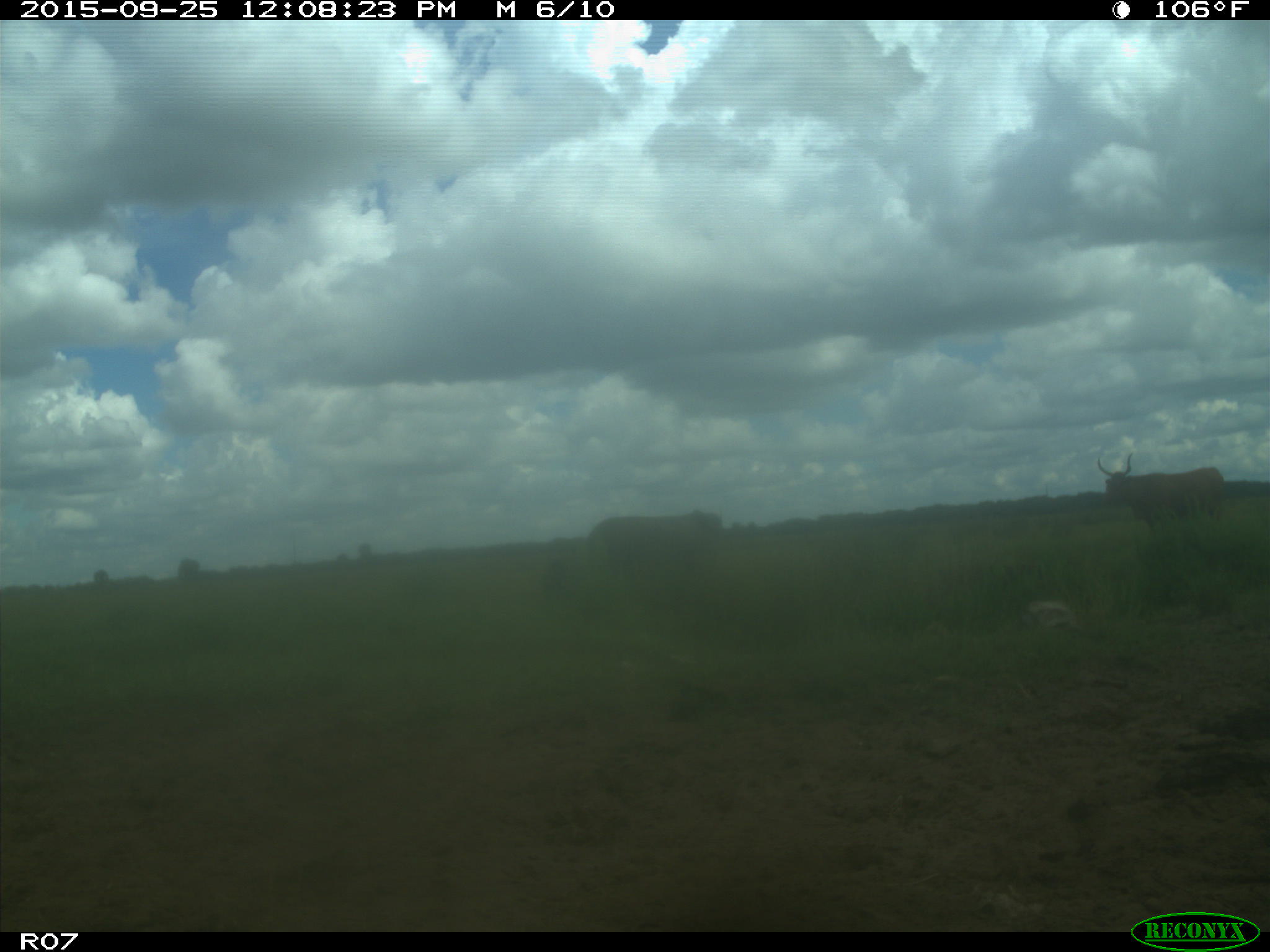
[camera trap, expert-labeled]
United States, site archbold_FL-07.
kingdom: Animalia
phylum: Chordata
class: Mammalia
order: Artiodactyla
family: Bovidae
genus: Bos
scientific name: Bos taurus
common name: domestic cow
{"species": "Bos taurus (domestic cow)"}